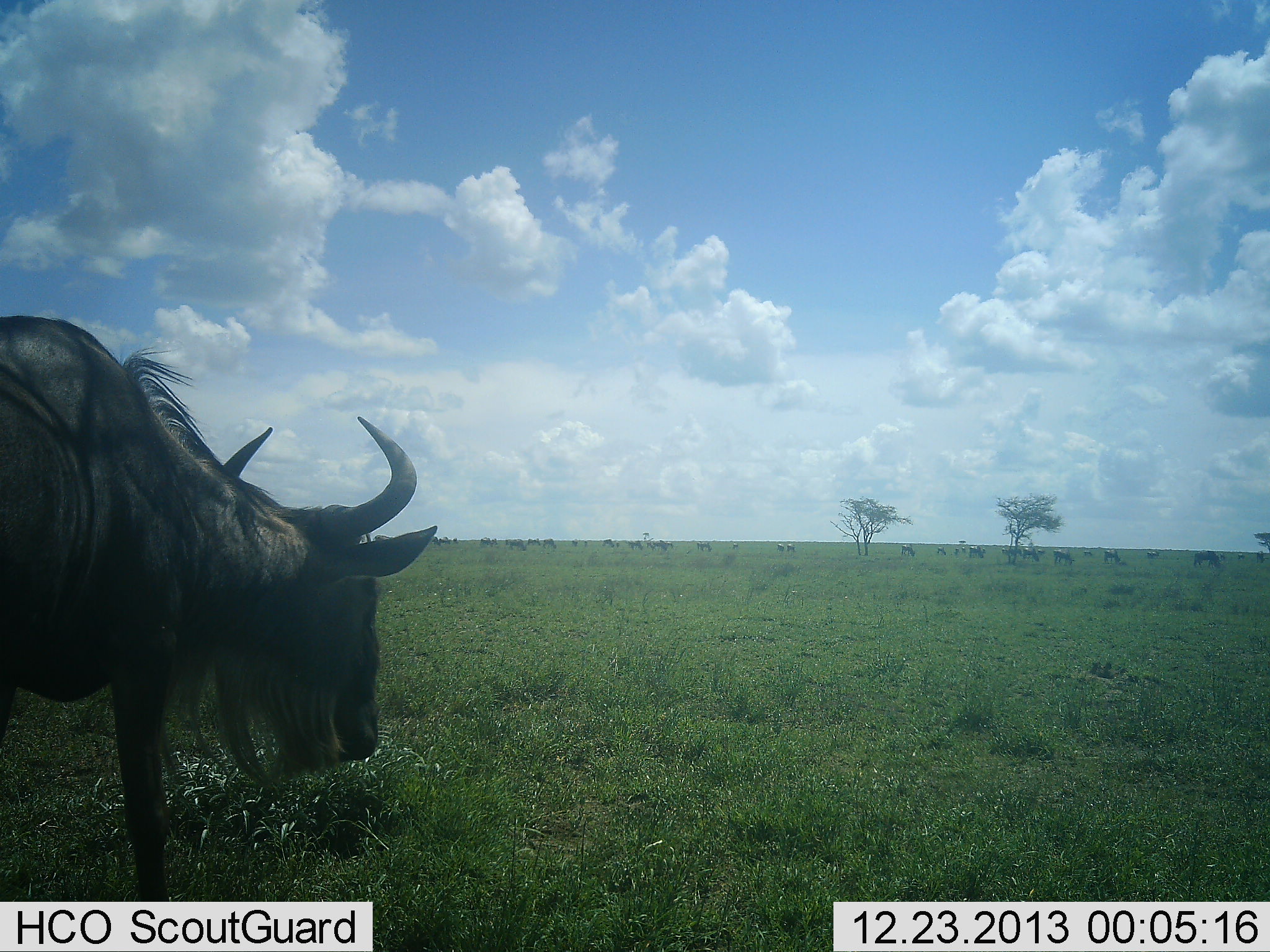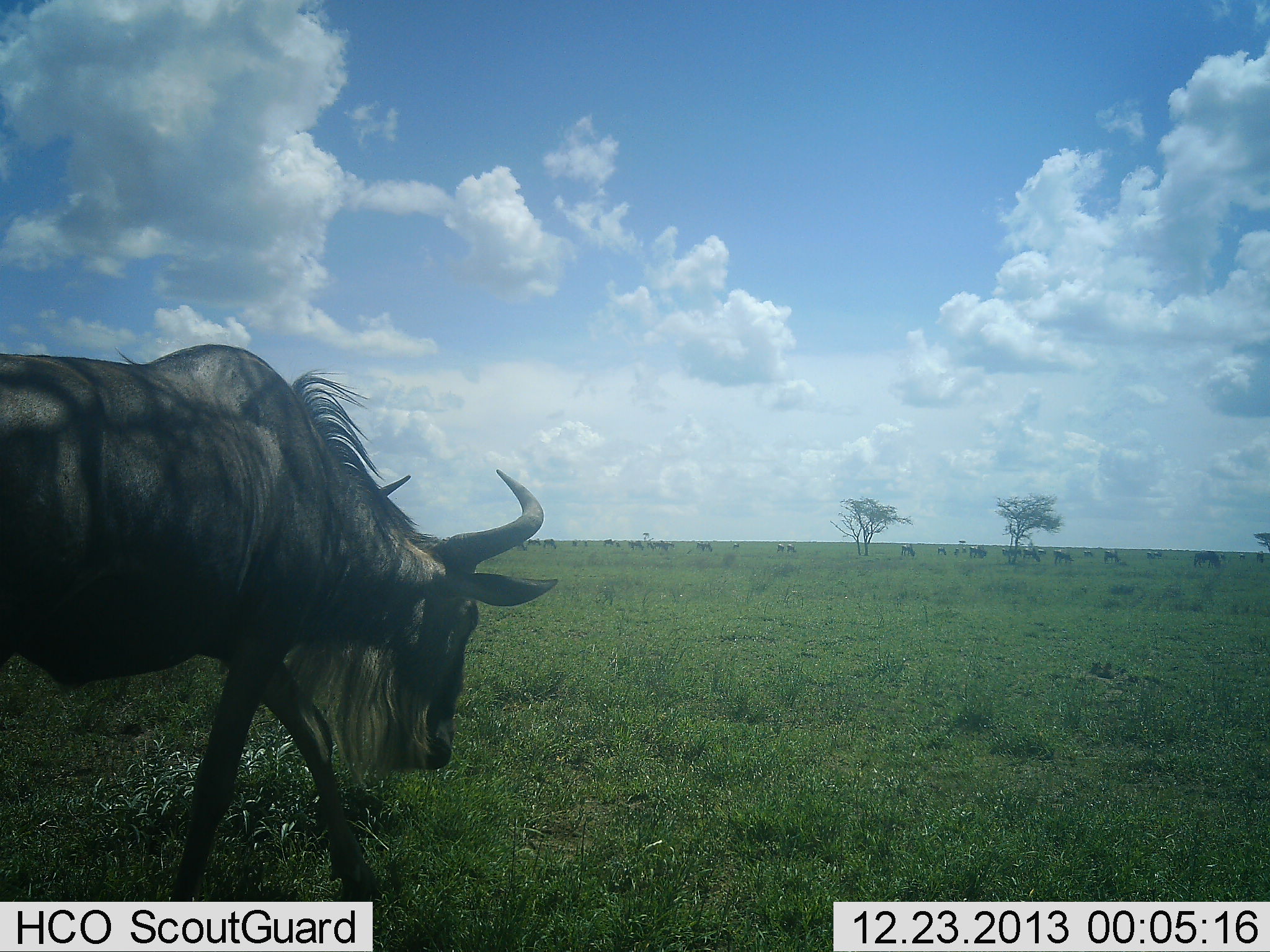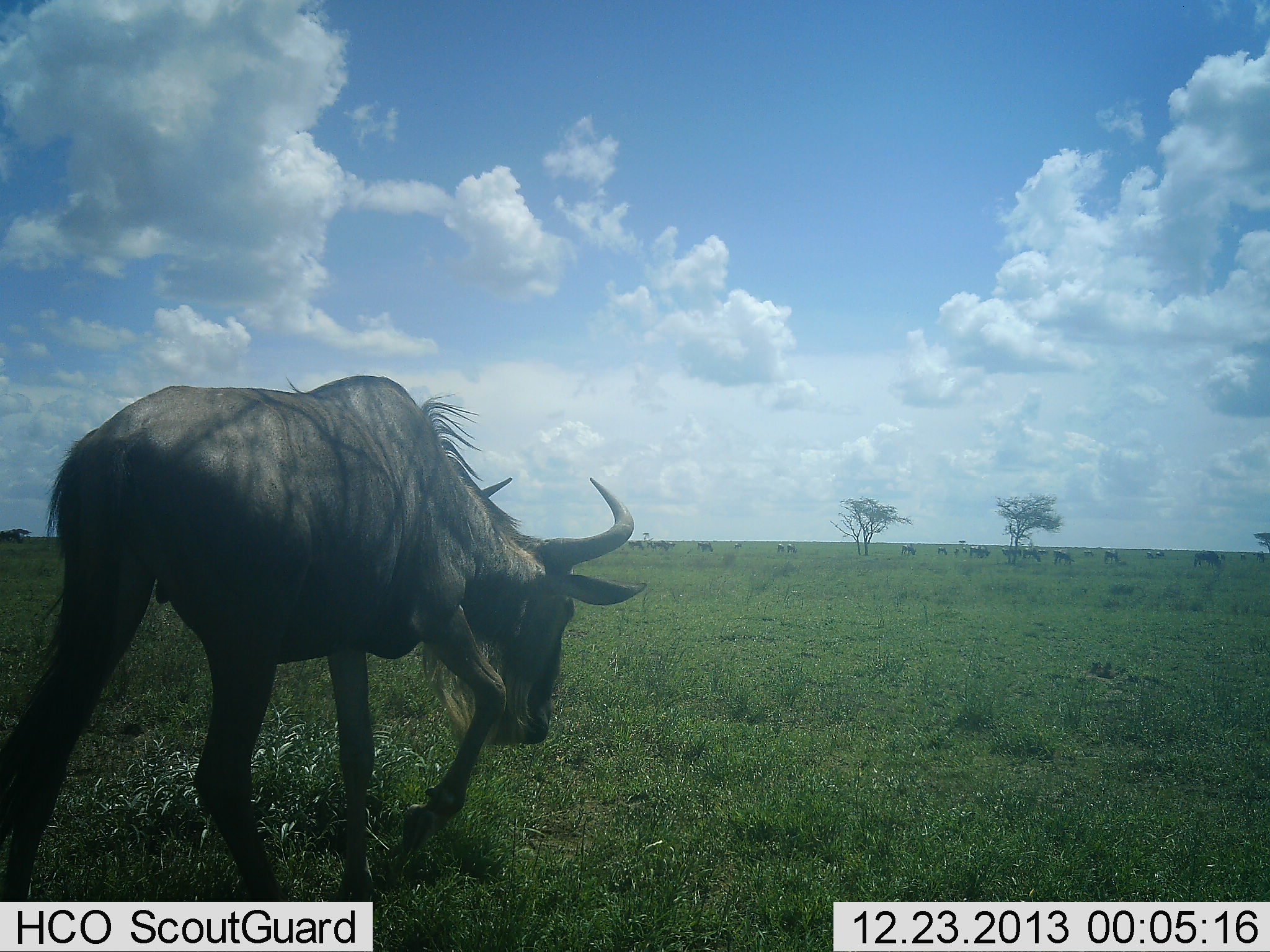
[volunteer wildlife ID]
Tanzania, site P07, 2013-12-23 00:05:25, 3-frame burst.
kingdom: Animalia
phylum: Chordata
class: Mammalia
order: Artiodactyla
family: Bovidae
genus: Connochaetes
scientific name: Connochaetes taurinus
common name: blue wildebeest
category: wildebeest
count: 11-50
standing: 50%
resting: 0%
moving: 100%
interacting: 10%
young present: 0%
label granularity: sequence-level